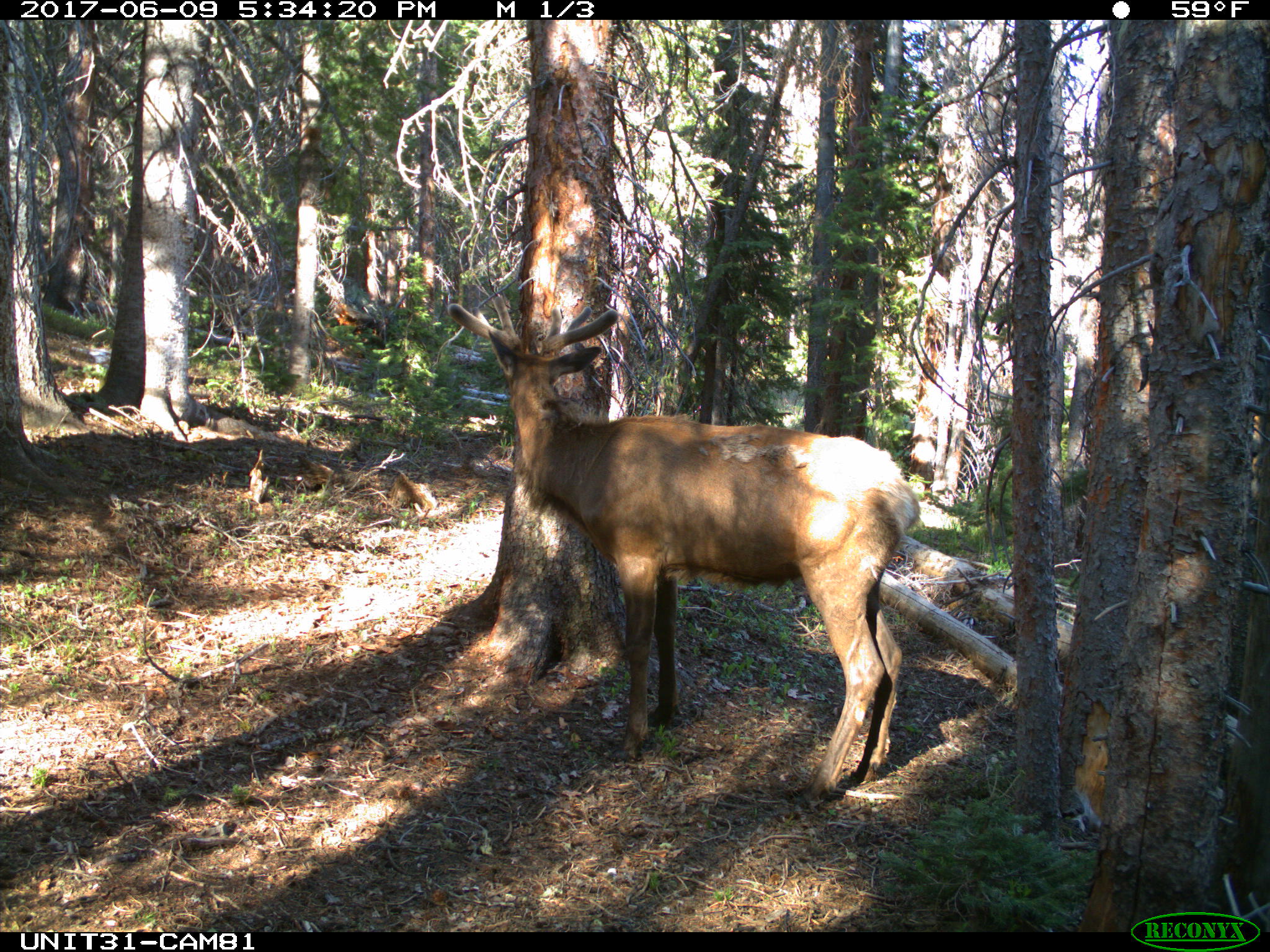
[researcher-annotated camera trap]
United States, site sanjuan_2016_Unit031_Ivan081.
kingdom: Animalia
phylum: Chordata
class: Mammalia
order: Artiodactyla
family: Cervidae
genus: Cervus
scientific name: Cervus elaphus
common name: red deer